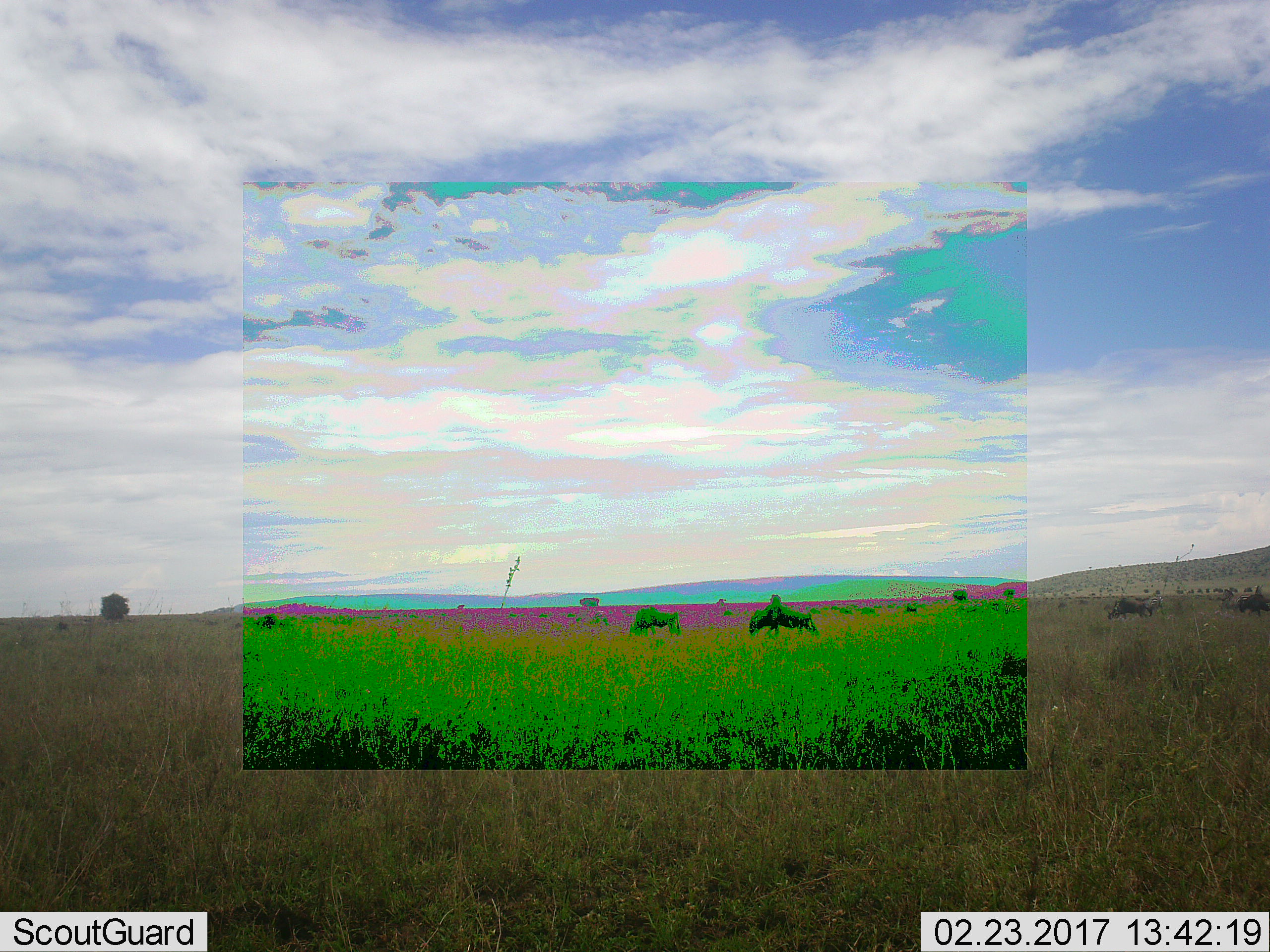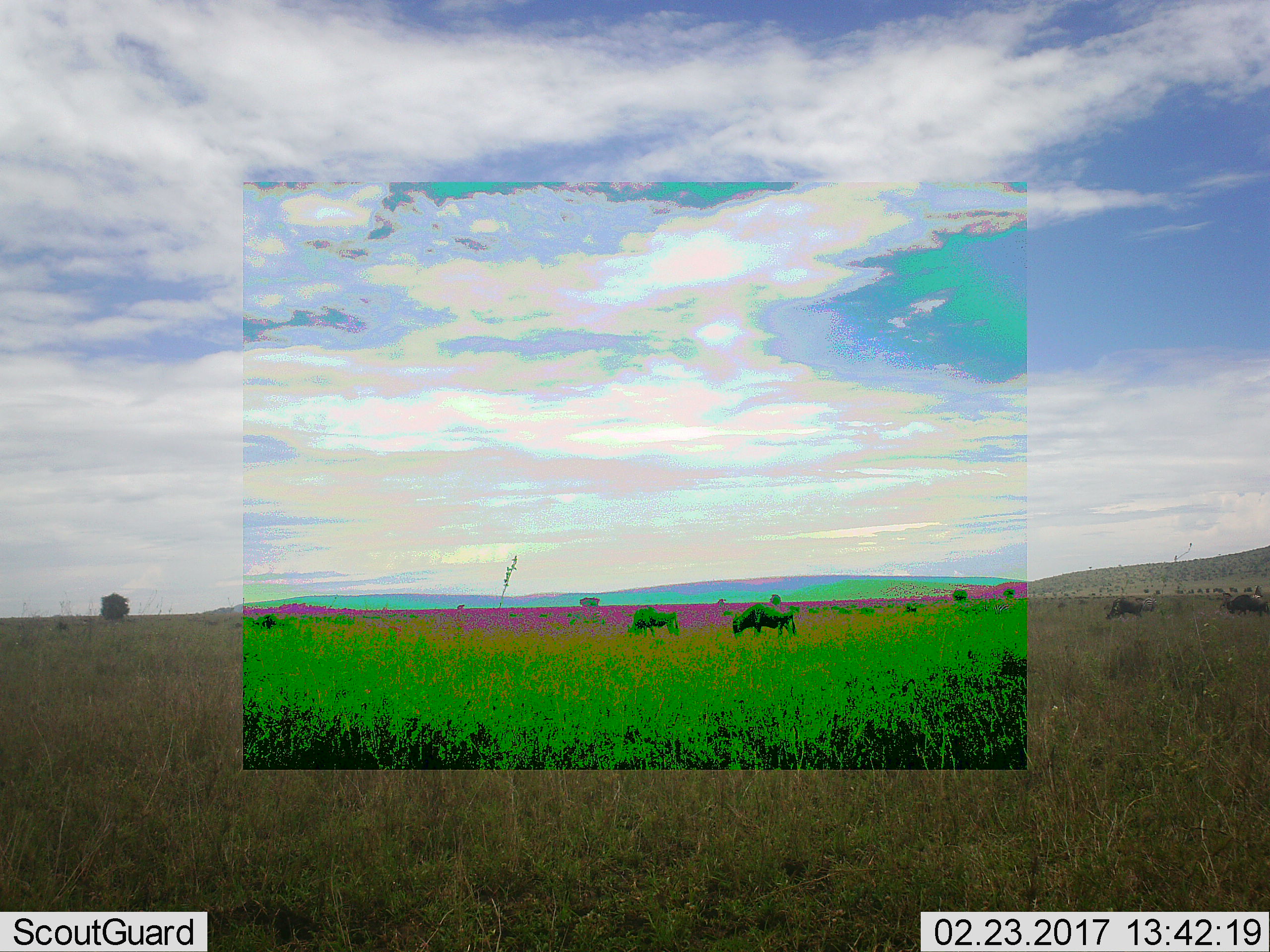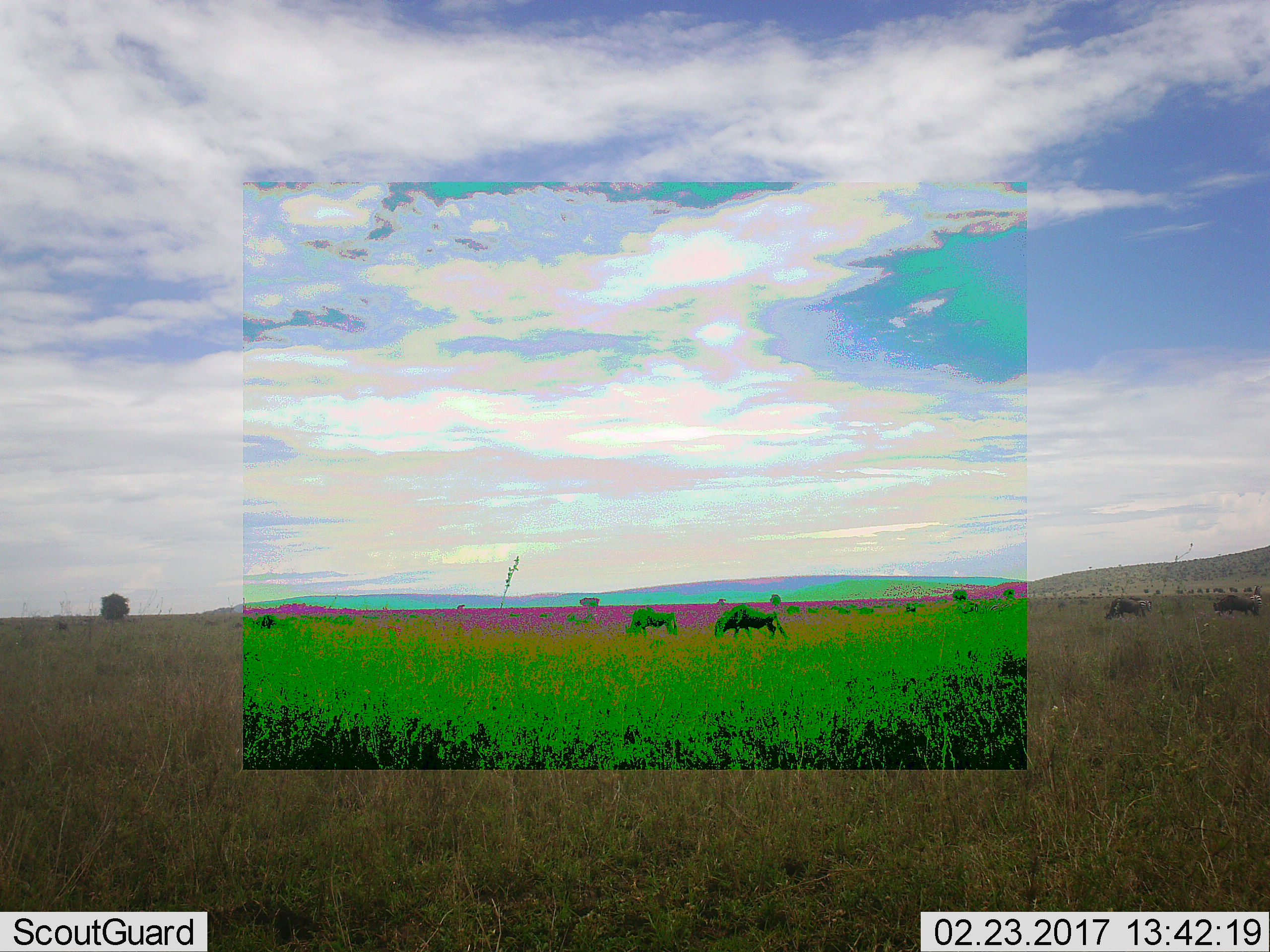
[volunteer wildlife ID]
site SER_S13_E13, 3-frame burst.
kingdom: Animalia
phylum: Chordata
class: Mammalia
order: Artiodactyla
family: Bovidae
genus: Connochaetes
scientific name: Connochaetes taurinus taurinus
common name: blue wildebeest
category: wildebeestblue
Wildebeestblue (blue wildebeest) (Connochaetes taurinus taurinus), count 5. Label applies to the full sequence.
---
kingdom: Animalia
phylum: Chordata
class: Mammalia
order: Perissodactyla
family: Equidae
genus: Equus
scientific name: Equus quagga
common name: plains zebra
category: zebraplains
Zebraplains (plains zebra) (Equus quagga), count 3. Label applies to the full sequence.